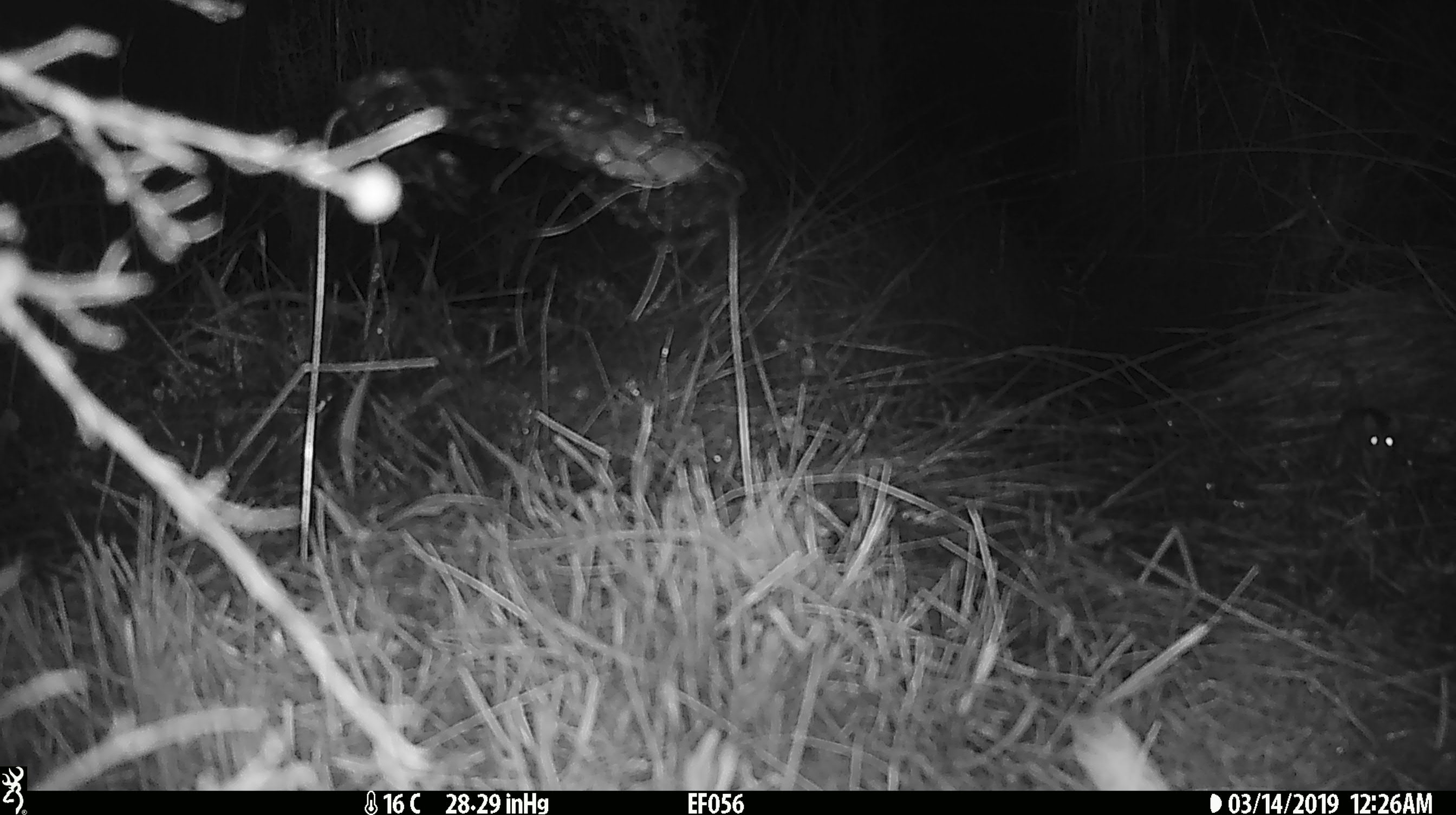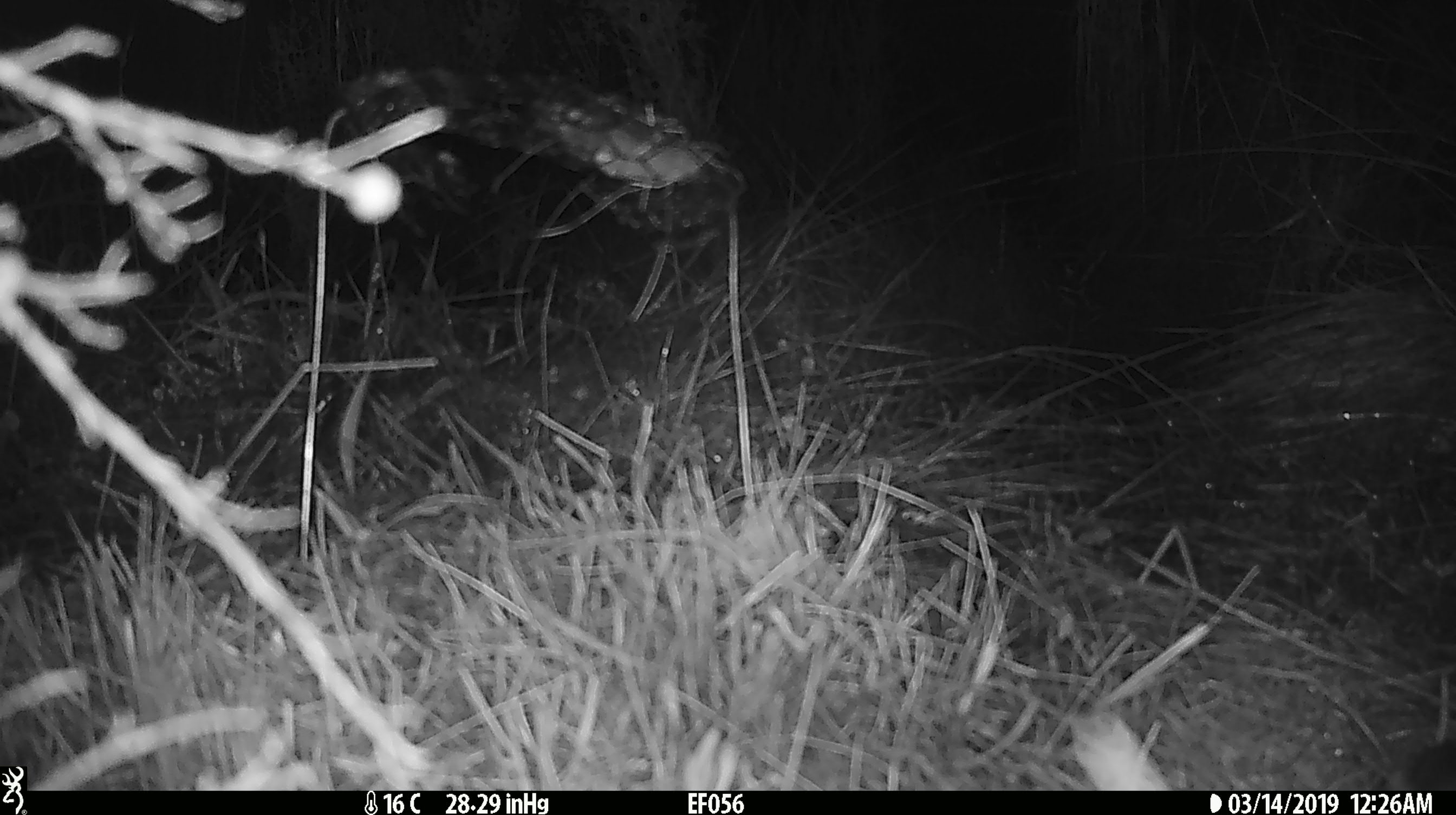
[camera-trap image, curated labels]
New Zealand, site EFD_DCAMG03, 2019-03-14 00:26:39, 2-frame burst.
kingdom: Animalia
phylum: Chordata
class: Mammalia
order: Rodentia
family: Muridae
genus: Mus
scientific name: Mus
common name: mouse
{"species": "mouse (Mus)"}